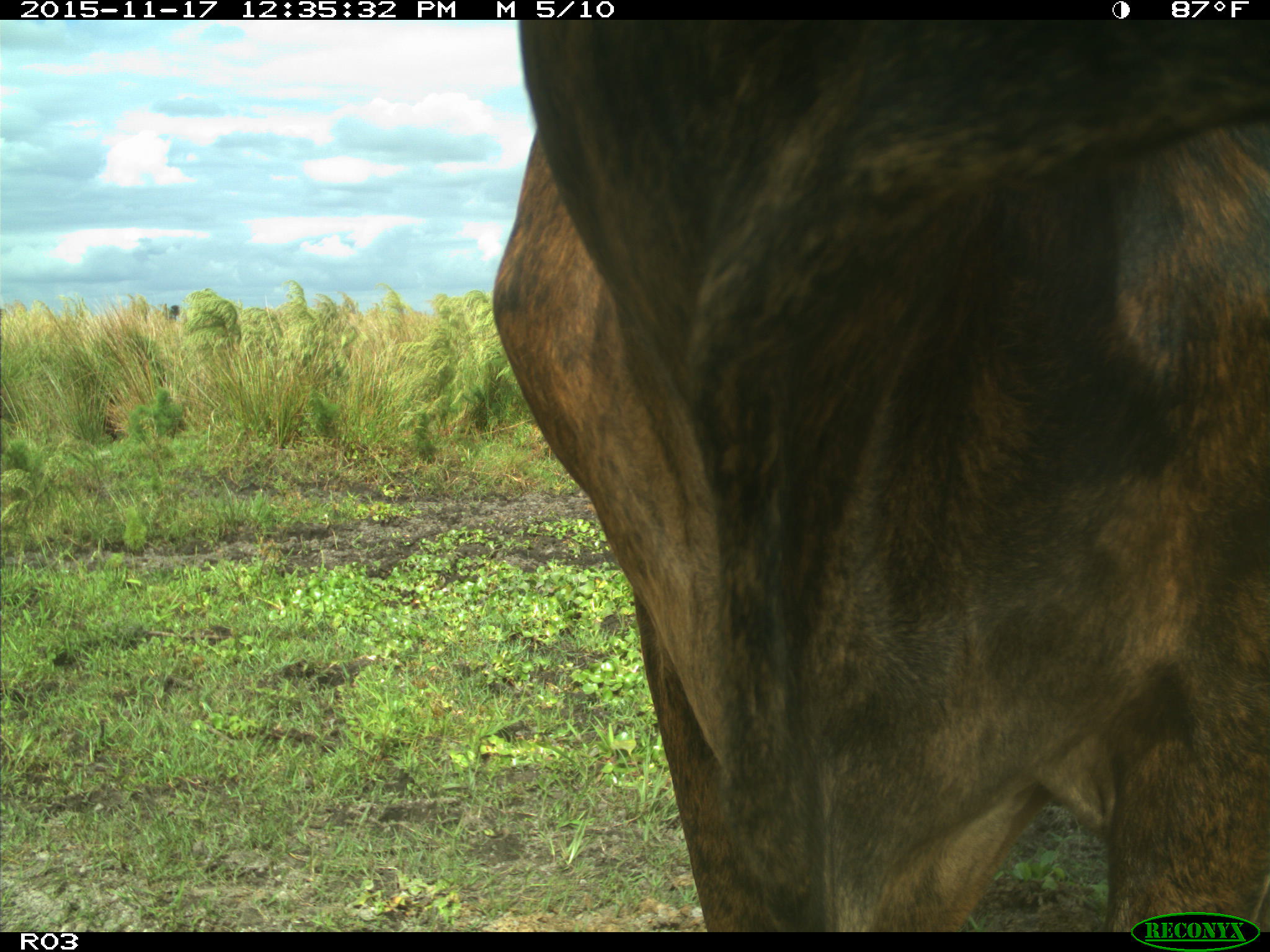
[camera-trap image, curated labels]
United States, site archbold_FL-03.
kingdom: Animalia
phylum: Chordata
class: Mammalia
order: Artiodactyla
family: Bovidae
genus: Bos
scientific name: Bos taurus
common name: domestic cow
Bos taurus (domestic cow).